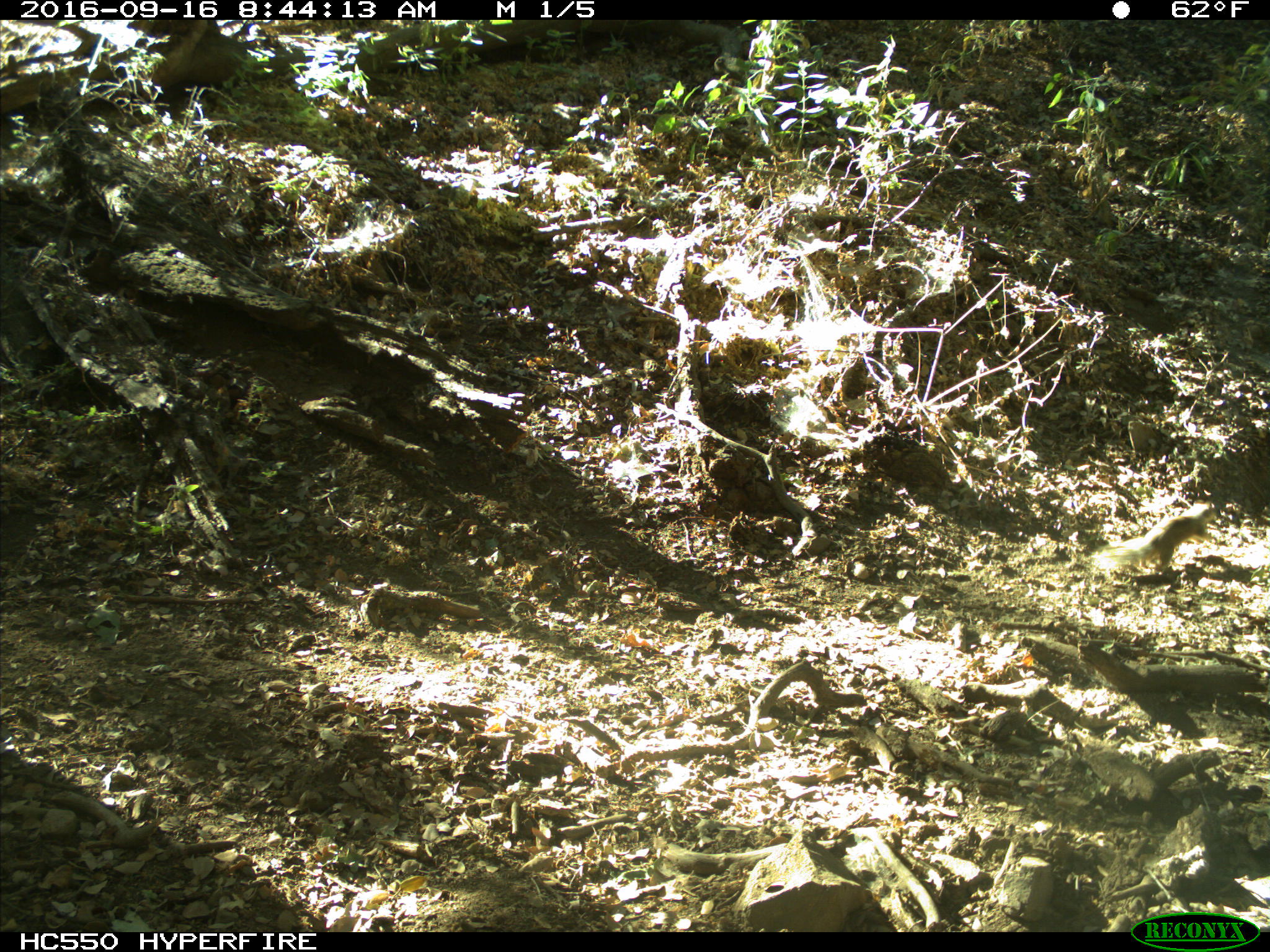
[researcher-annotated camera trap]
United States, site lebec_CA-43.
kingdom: Animalia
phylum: Chordata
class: Mammalia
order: Rodentia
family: Sciuridae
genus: Otospermophilus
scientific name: Otospermophilus beecheyi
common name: california ground squirrel